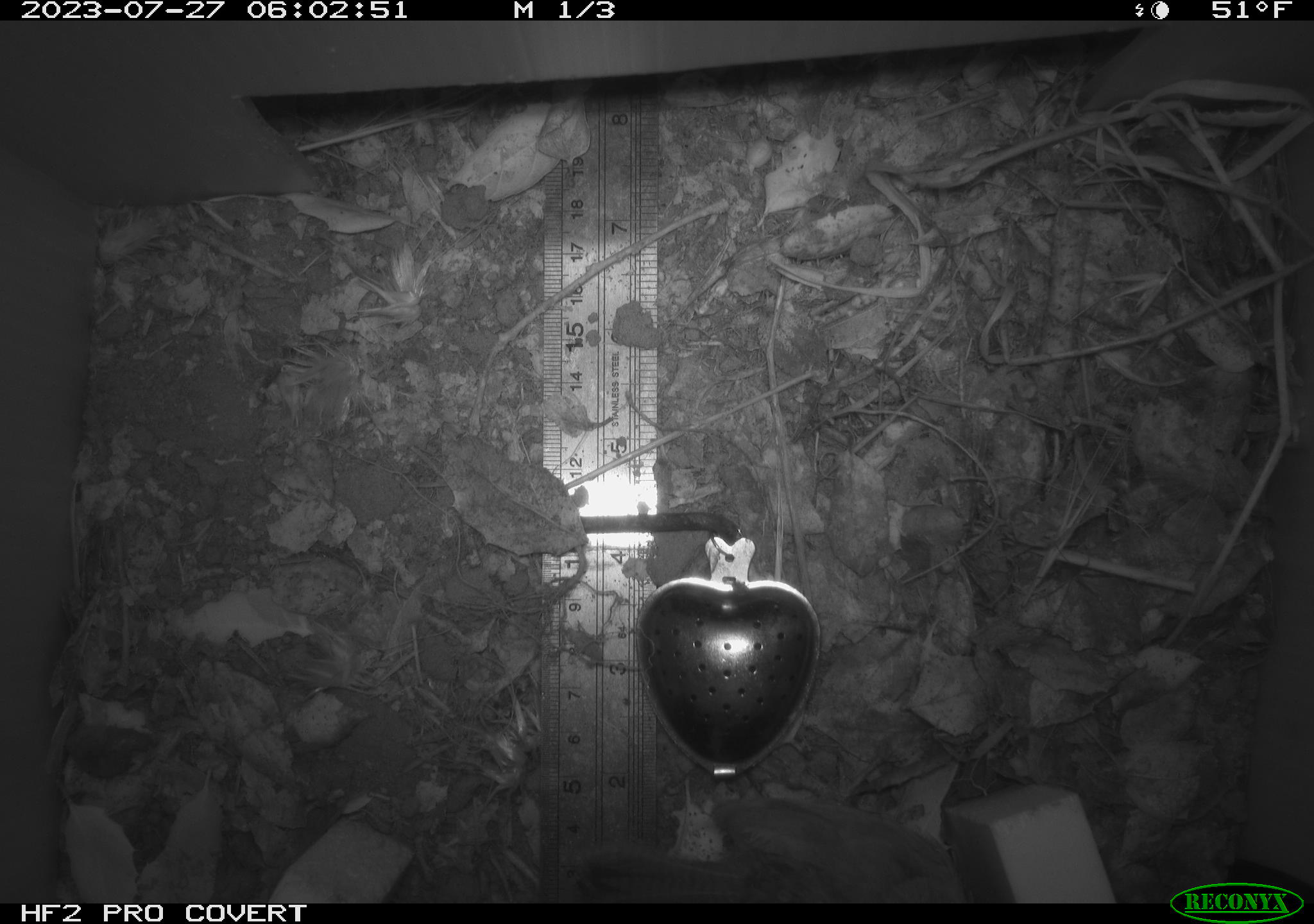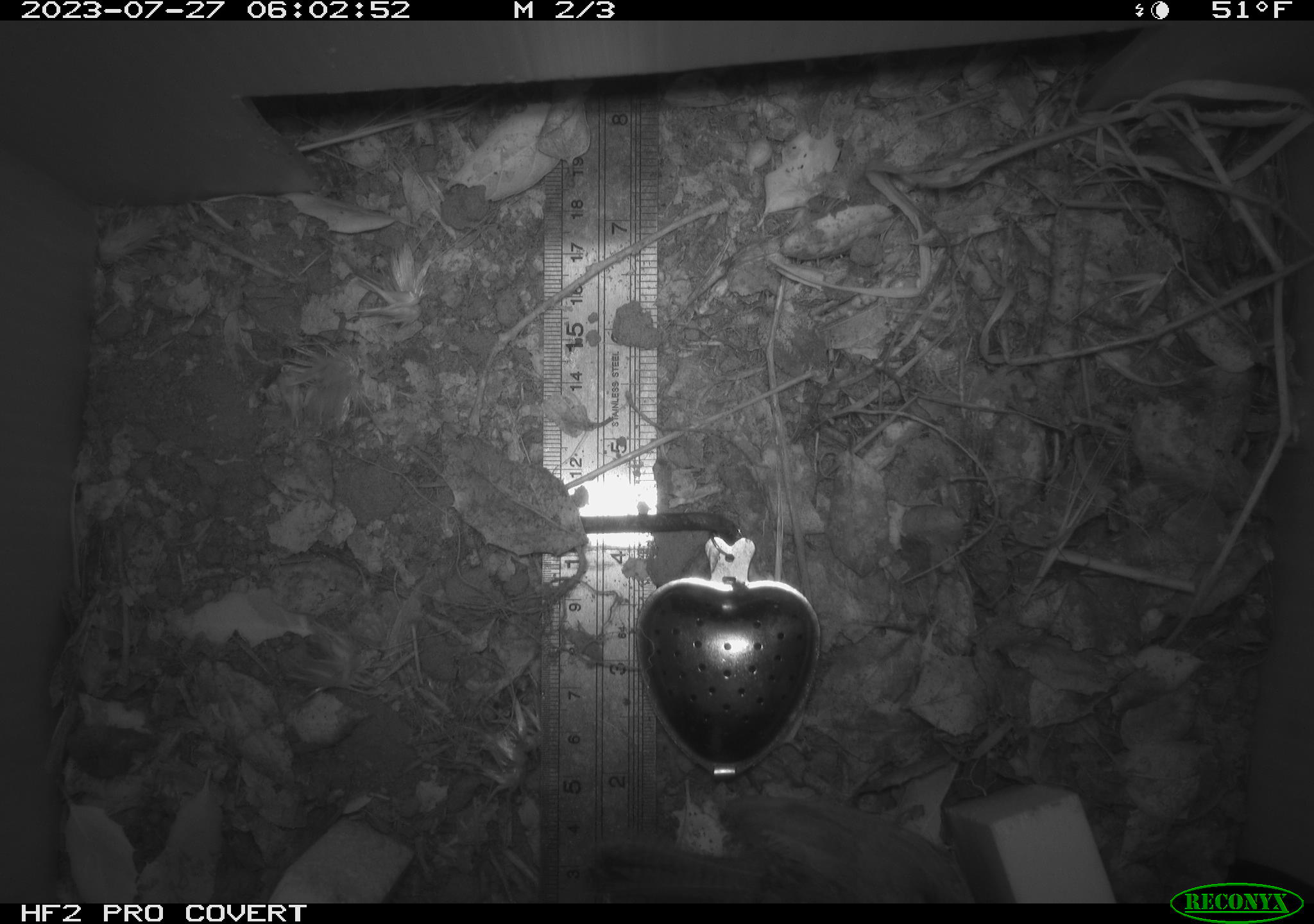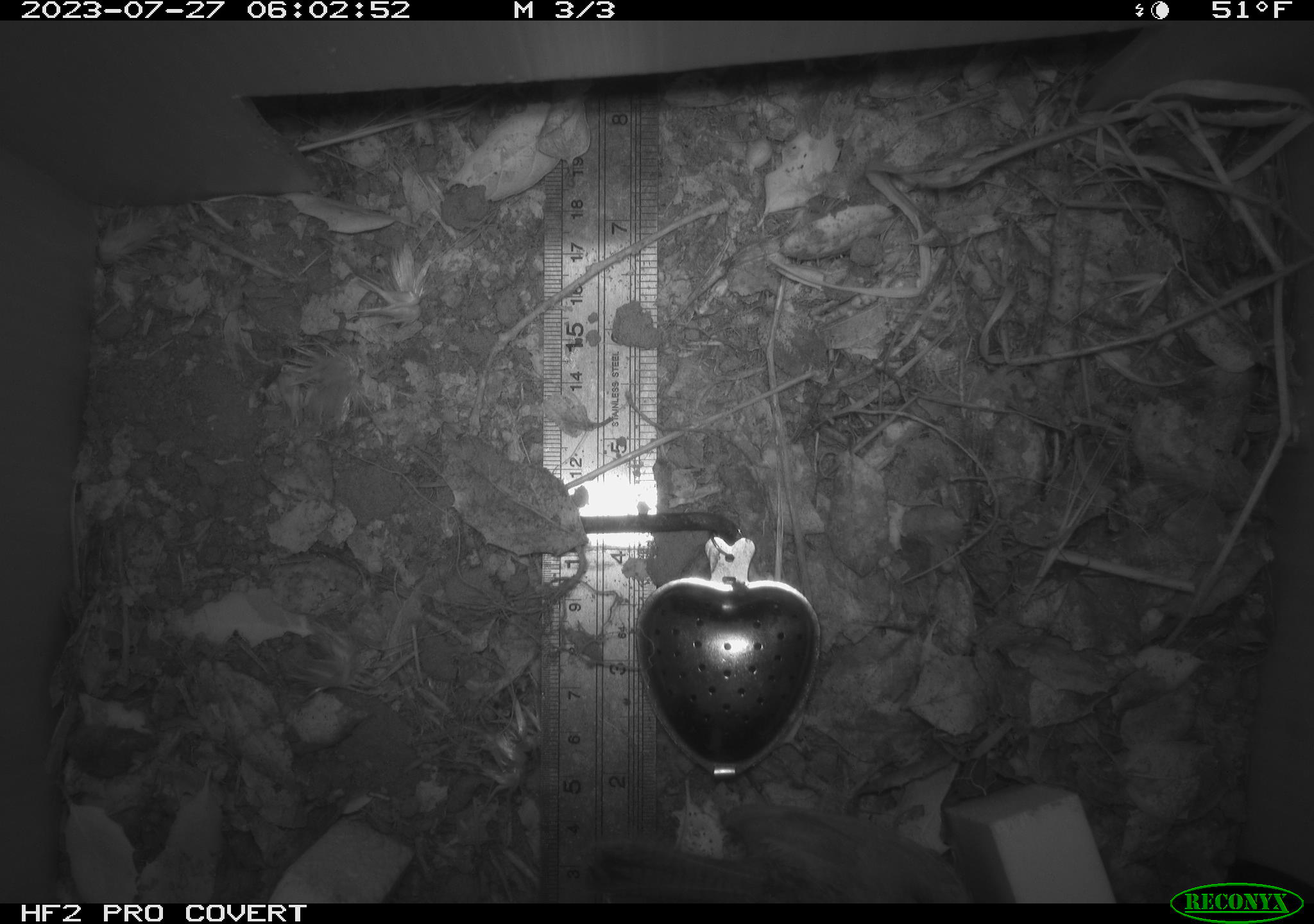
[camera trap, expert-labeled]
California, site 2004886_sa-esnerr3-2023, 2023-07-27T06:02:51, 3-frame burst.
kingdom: Animalia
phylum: Chordata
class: Aves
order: Passeriformes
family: Troglodytidae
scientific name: Troglodytidae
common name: wren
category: troglodytidae family